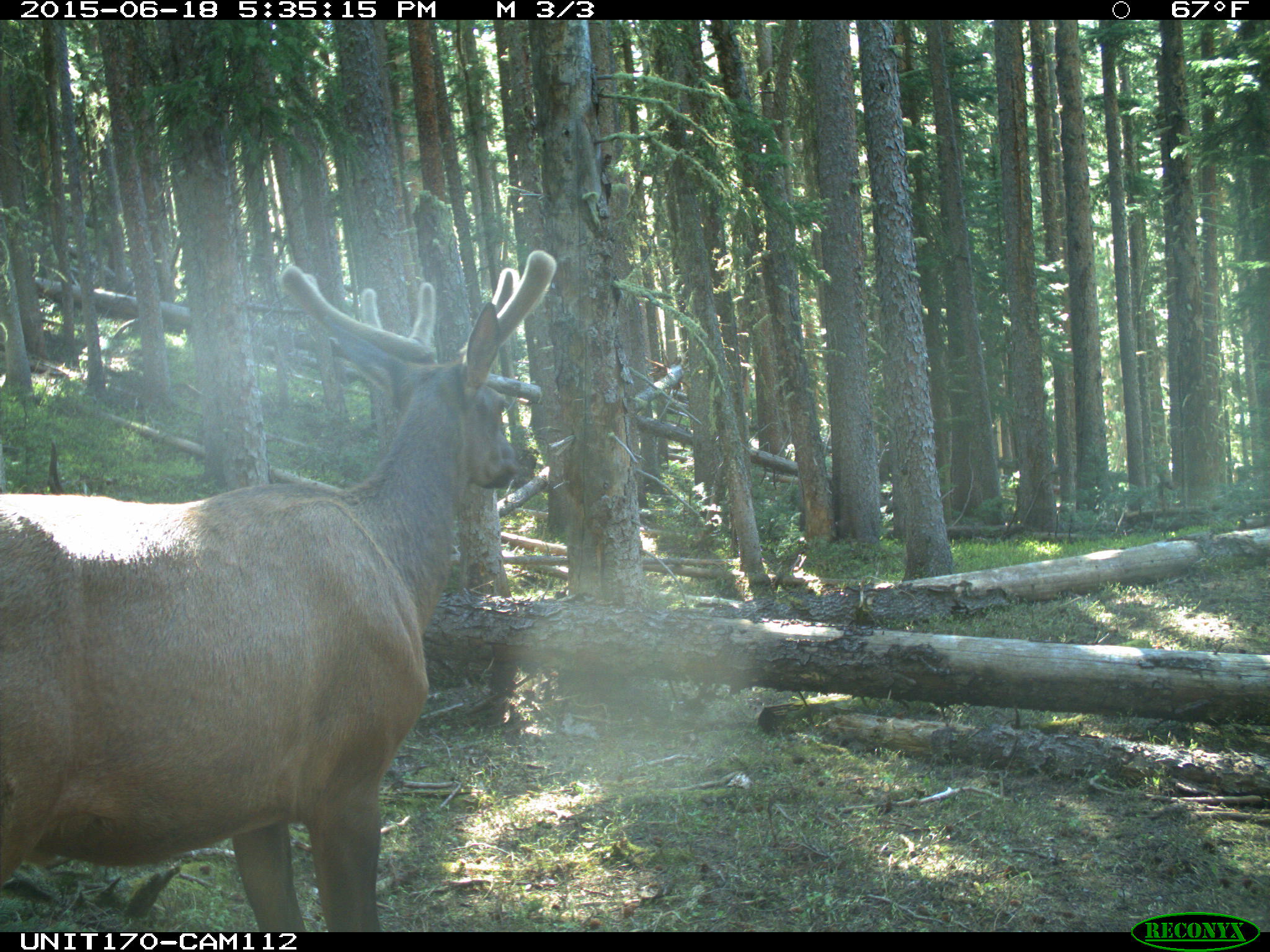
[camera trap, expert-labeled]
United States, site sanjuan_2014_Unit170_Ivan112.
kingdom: Animalia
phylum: Chordata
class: Mammalia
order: Artiodactyla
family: Cervidae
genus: Cervus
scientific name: Cervus elaphus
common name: red deer